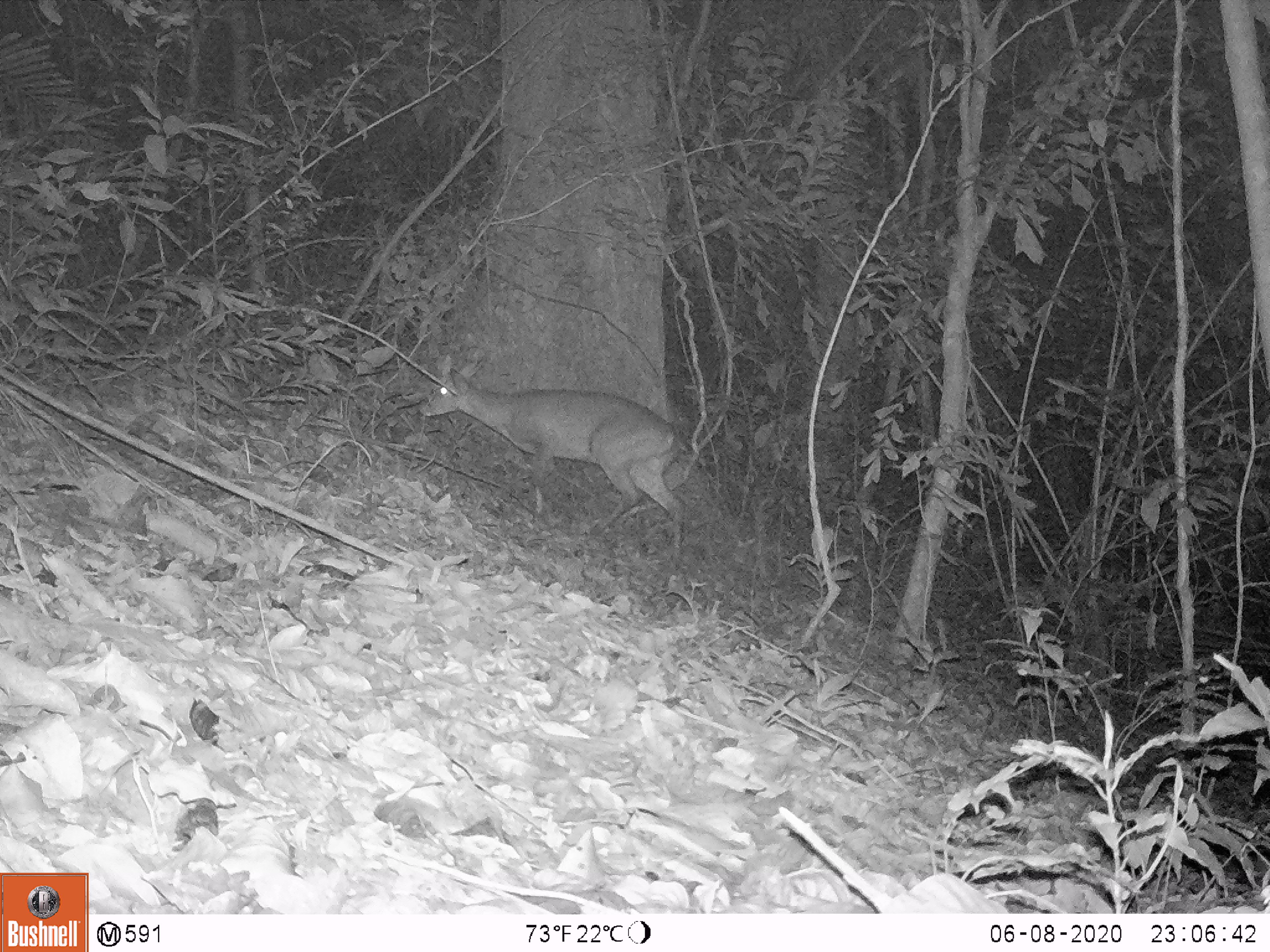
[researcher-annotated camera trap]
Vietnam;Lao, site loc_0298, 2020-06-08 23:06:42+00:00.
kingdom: Animalia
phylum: Chordata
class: Mammalia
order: Artiodactyla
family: Cervidae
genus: Muntiacus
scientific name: Muntiacus vuquangensis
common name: large-antlered muntjac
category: large antlered muntjac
Large antlered muntjac (large-antlered muntjac) (Muntiacus vuquangensis). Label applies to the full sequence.